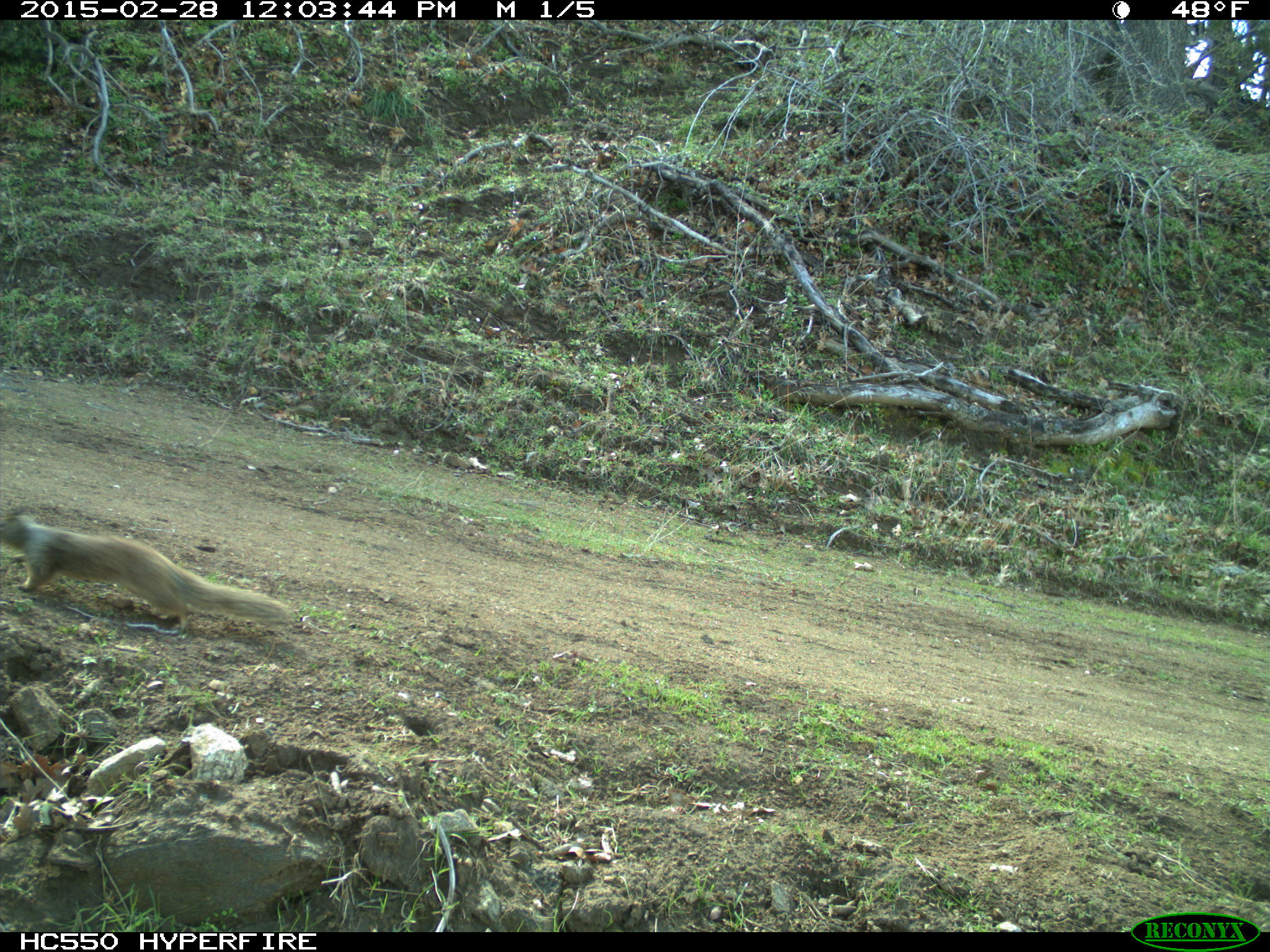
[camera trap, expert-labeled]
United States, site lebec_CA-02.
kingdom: Animalia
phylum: Chordata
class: Mammalia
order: Rodentia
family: Sciuridae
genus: Otospermophilus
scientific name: Otospermophilus beecheyi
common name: california ground squirrel